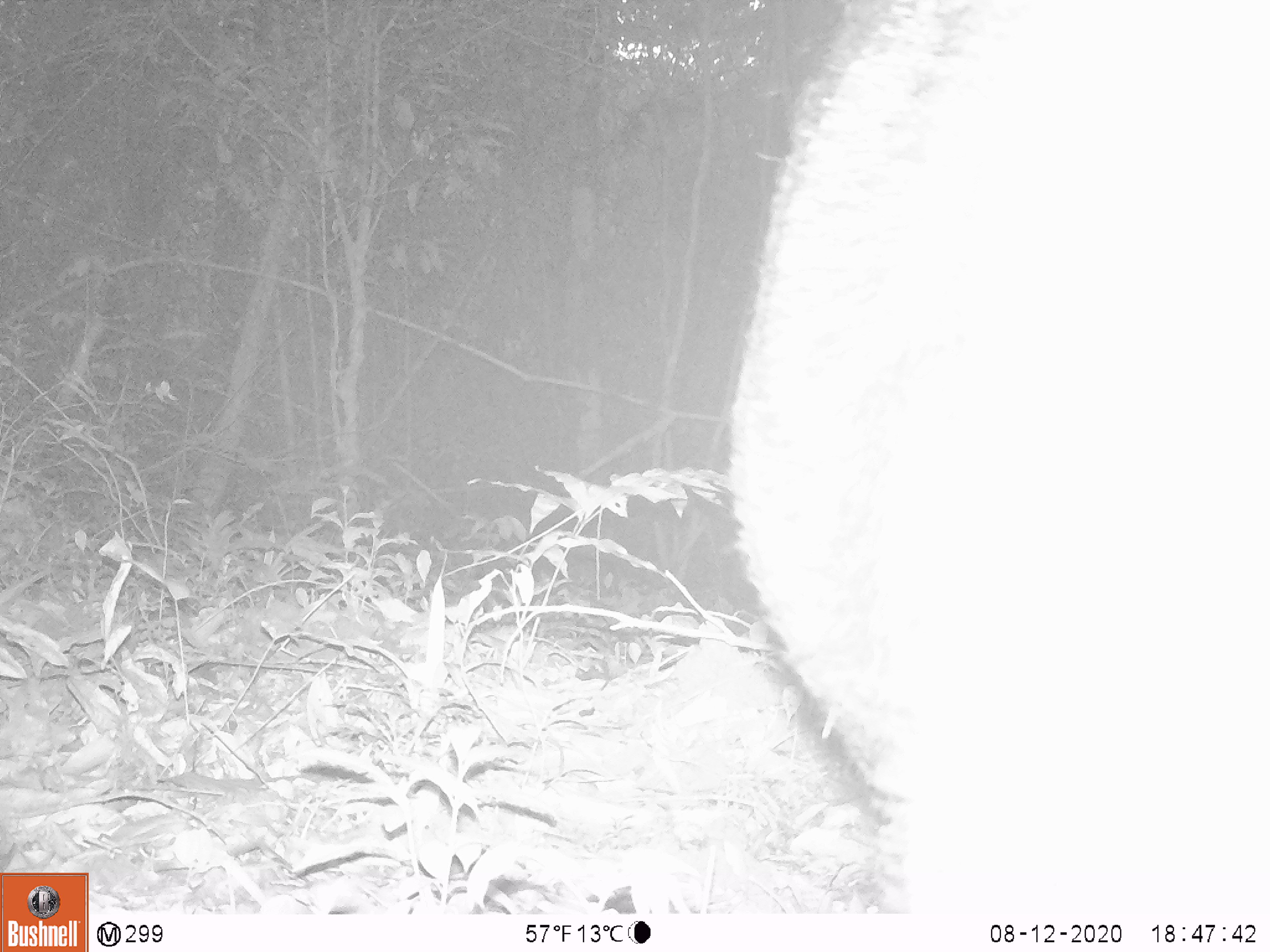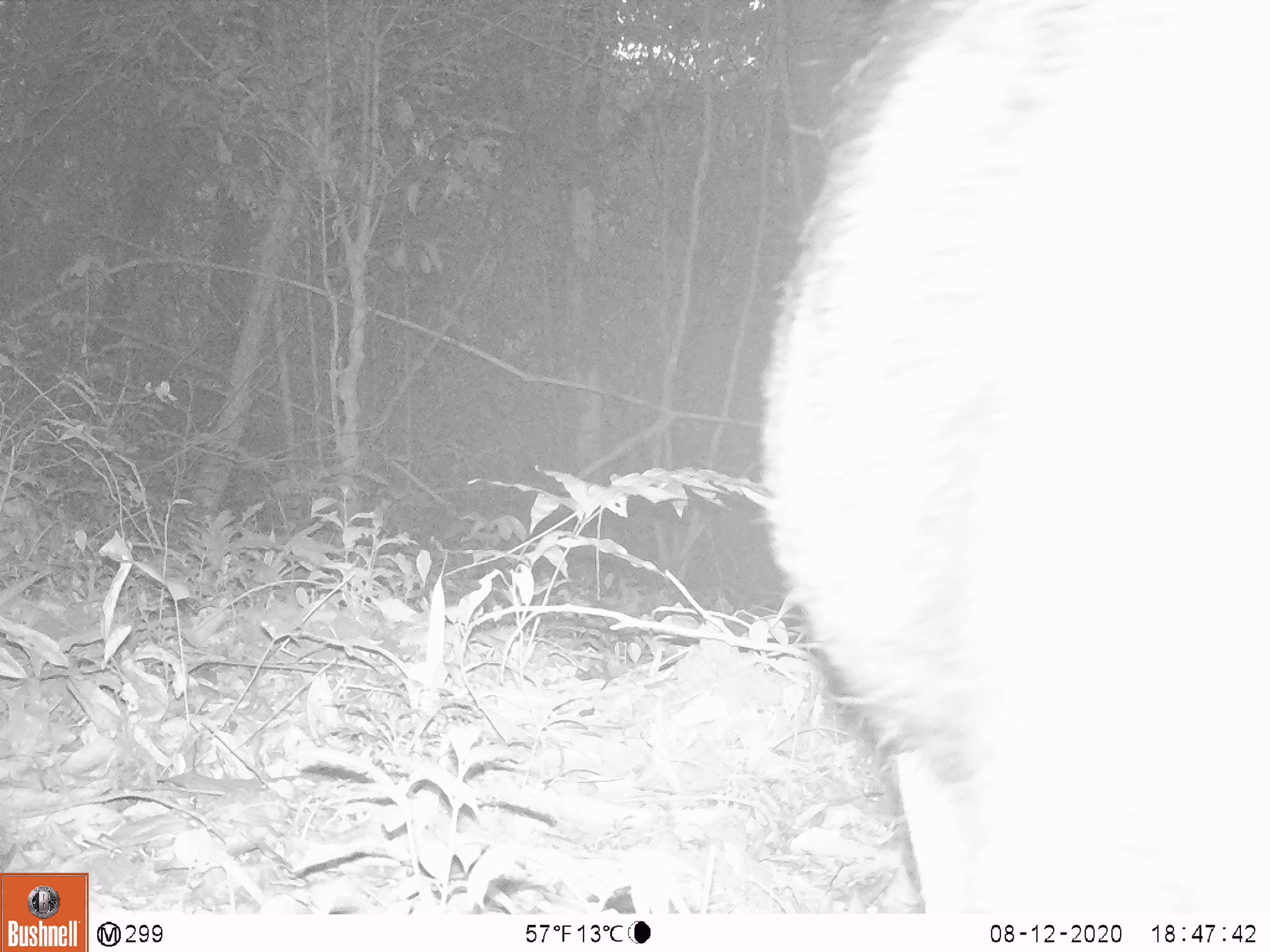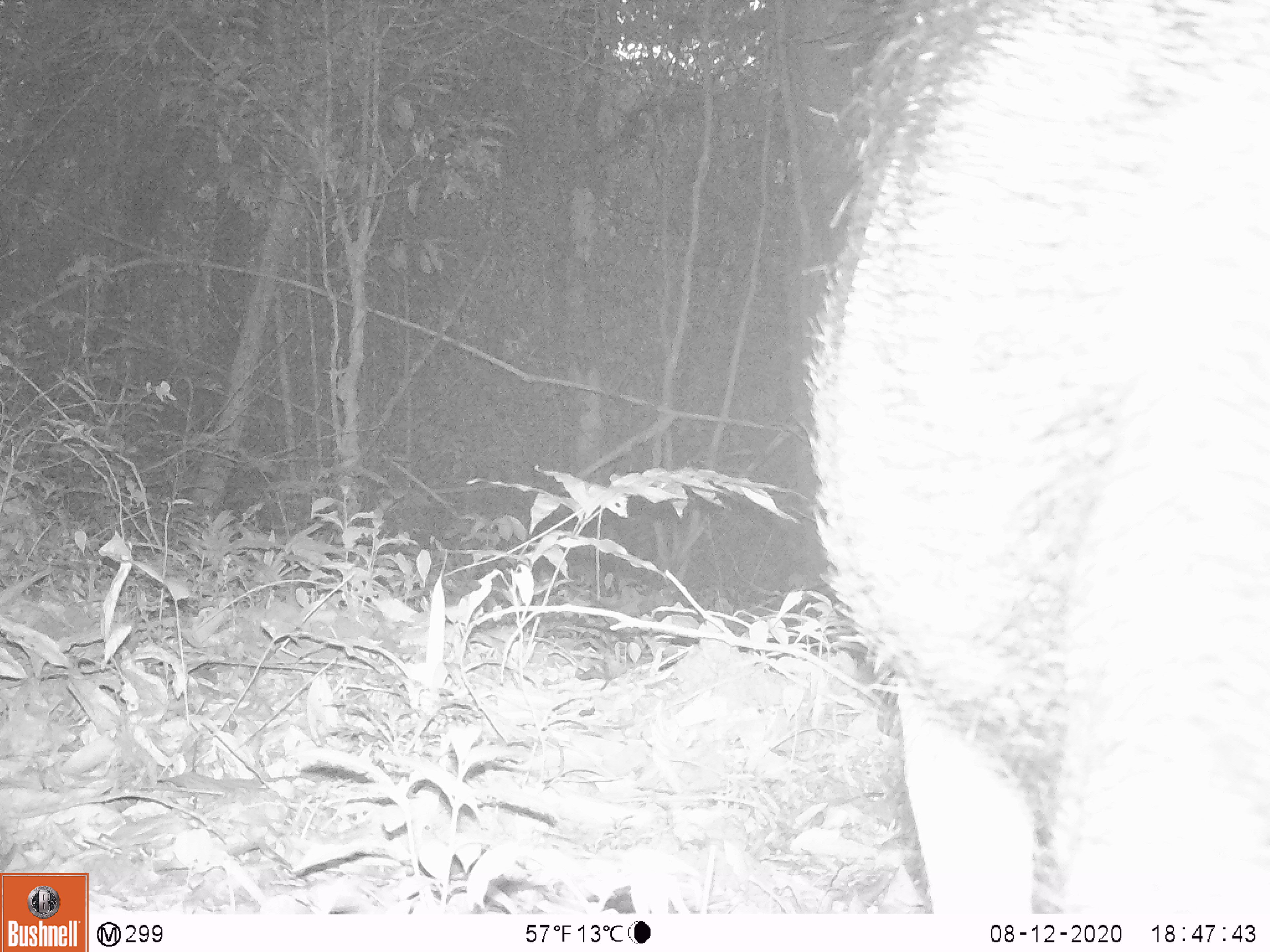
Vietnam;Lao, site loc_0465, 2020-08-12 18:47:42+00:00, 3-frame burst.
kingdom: Animalia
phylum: Chordata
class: Mammalia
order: Artiodactyla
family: Suidae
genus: Sus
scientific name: Sus scrofa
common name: eurasian wild pig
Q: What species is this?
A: Eurasian wild pig (Sus scrofa).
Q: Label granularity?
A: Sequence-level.